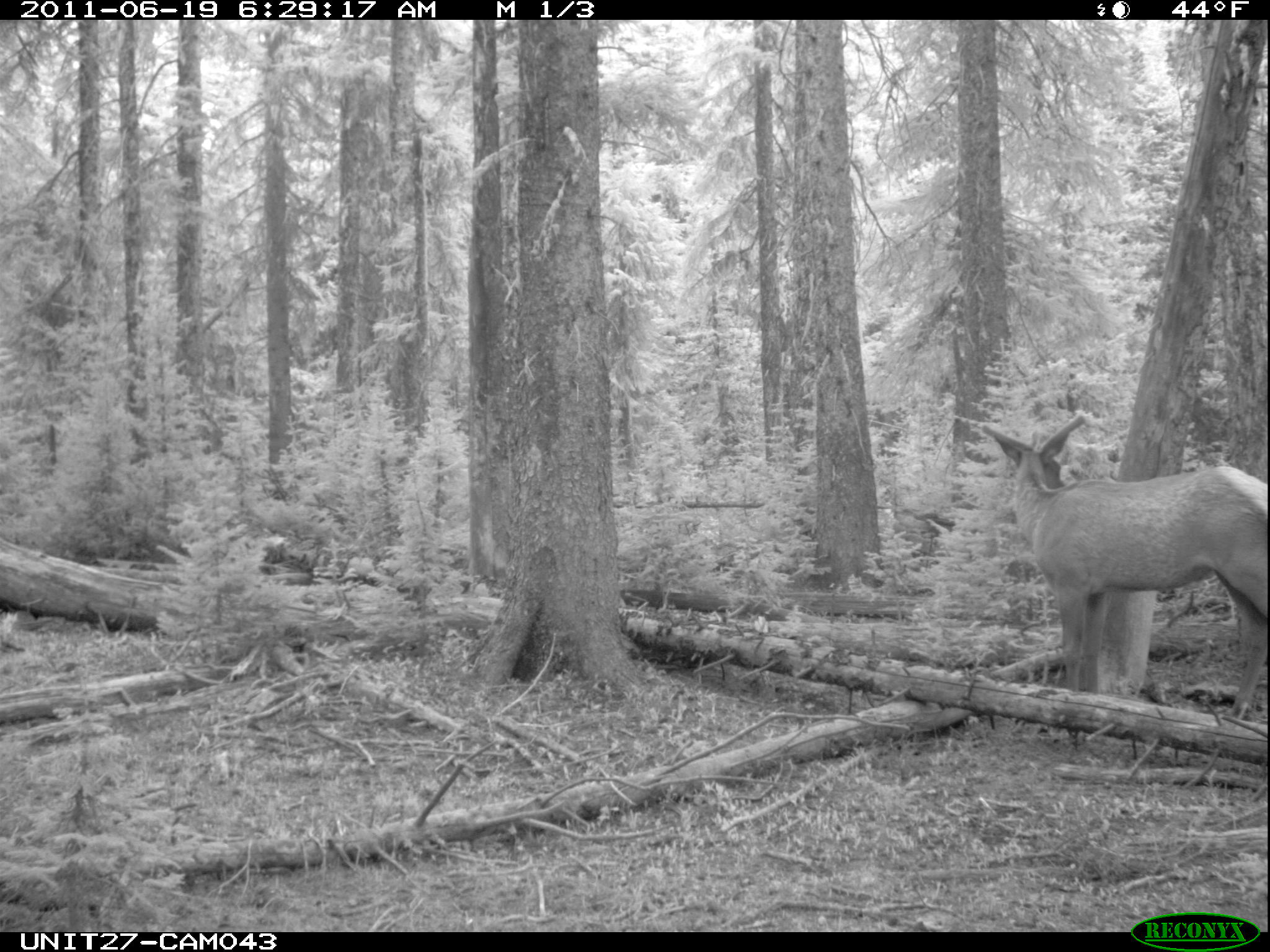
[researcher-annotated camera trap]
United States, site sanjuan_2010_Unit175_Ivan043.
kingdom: Animalia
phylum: Chordata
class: Mammalia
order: Artiodactyla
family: Cervidae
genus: Cervus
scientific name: Cervus elaphus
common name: red deer